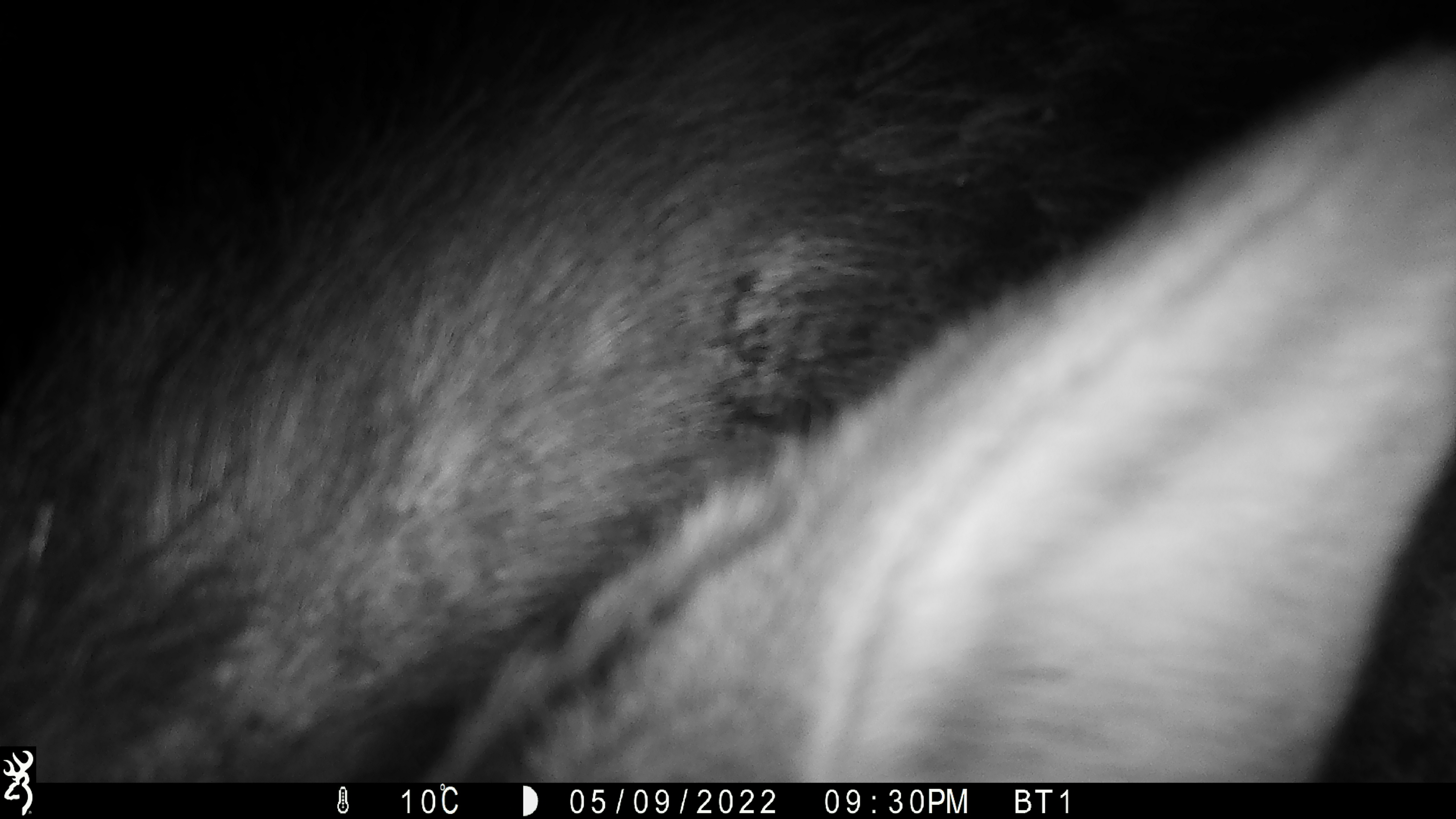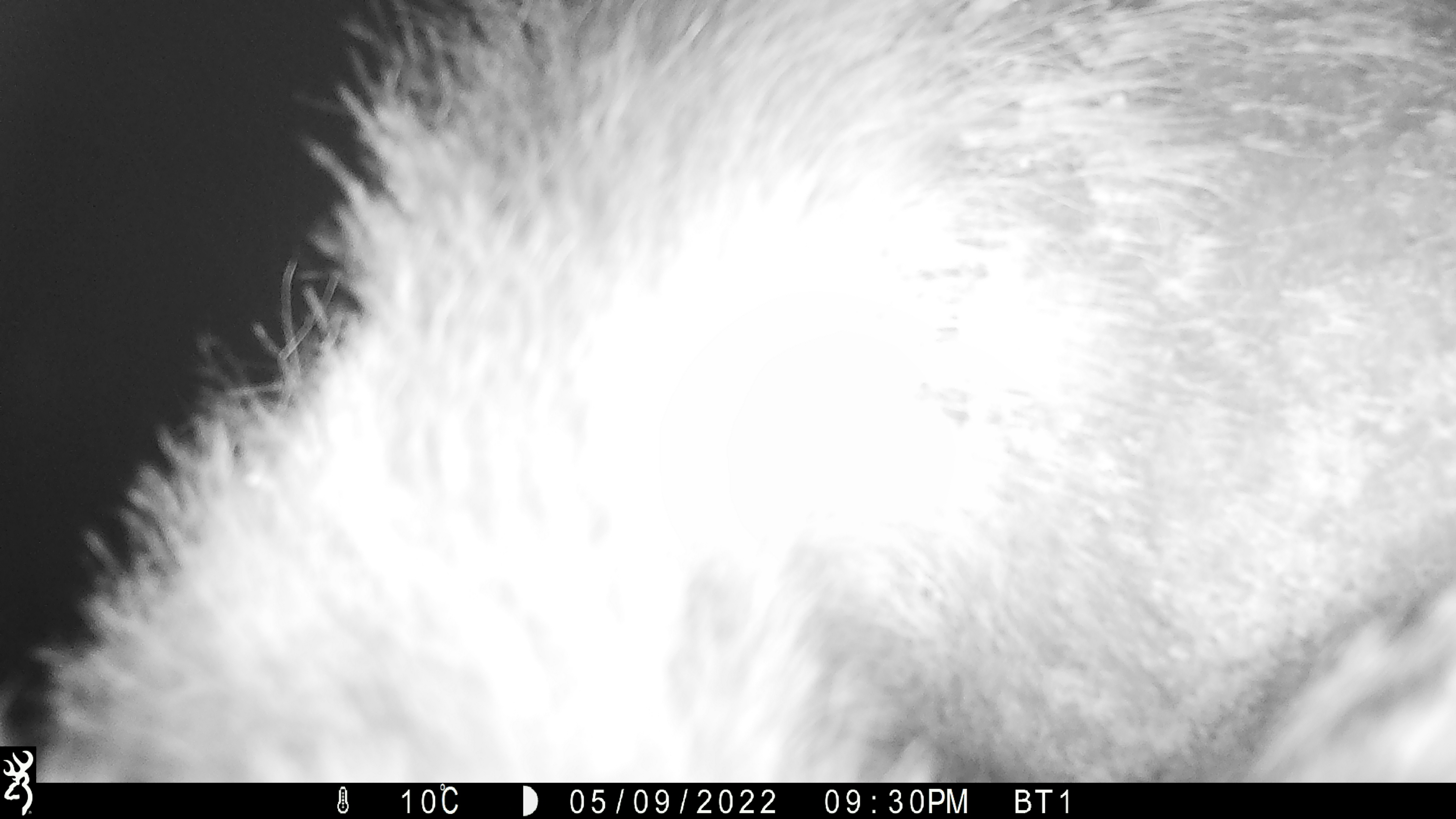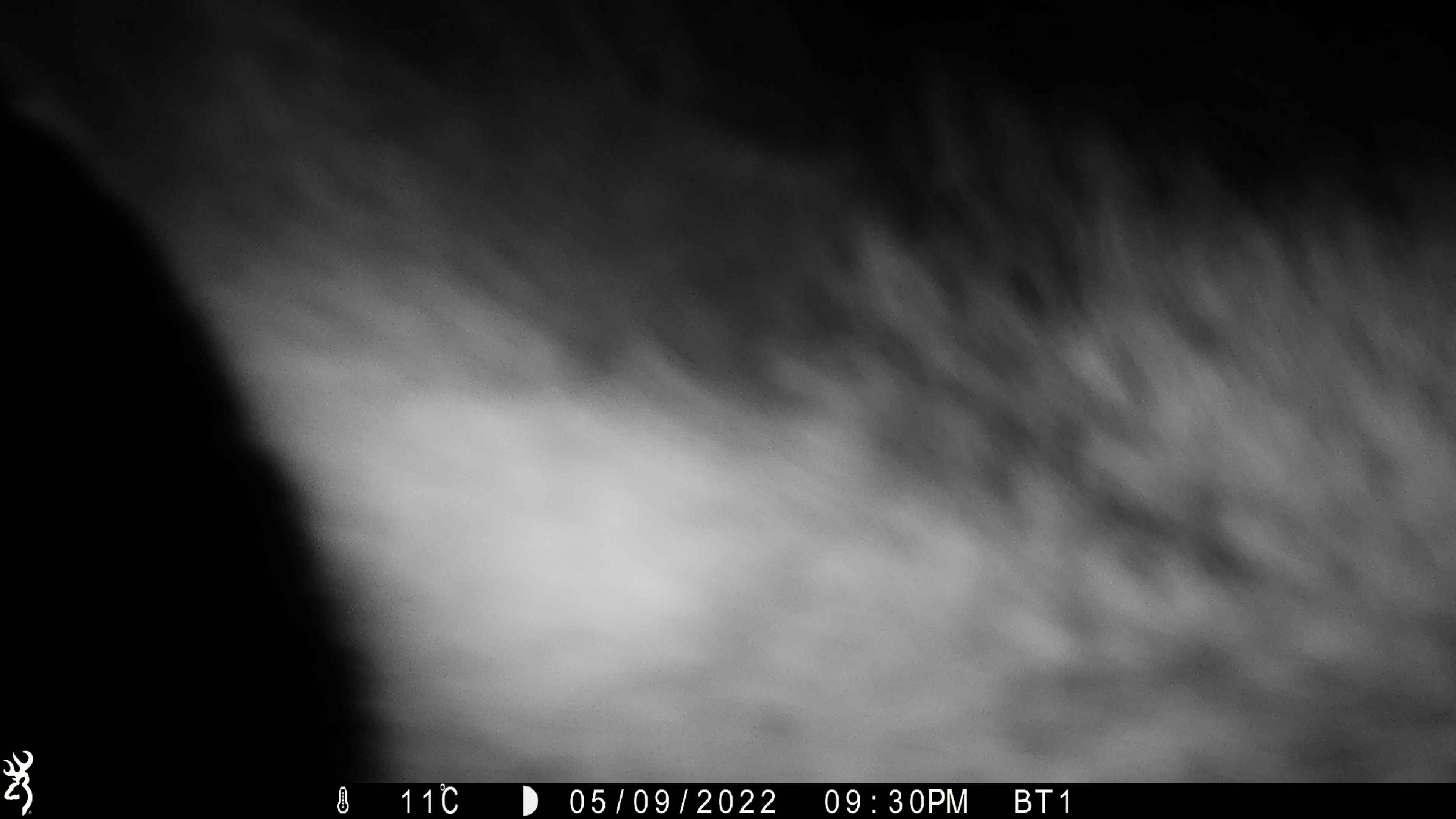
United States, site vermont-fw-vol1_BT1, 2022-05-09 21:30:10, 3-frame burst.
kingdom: Animalia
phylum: Chordata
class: Mammalia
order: Artiodactyla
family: Cervidae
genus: Alces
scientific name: Alces alces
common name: moose